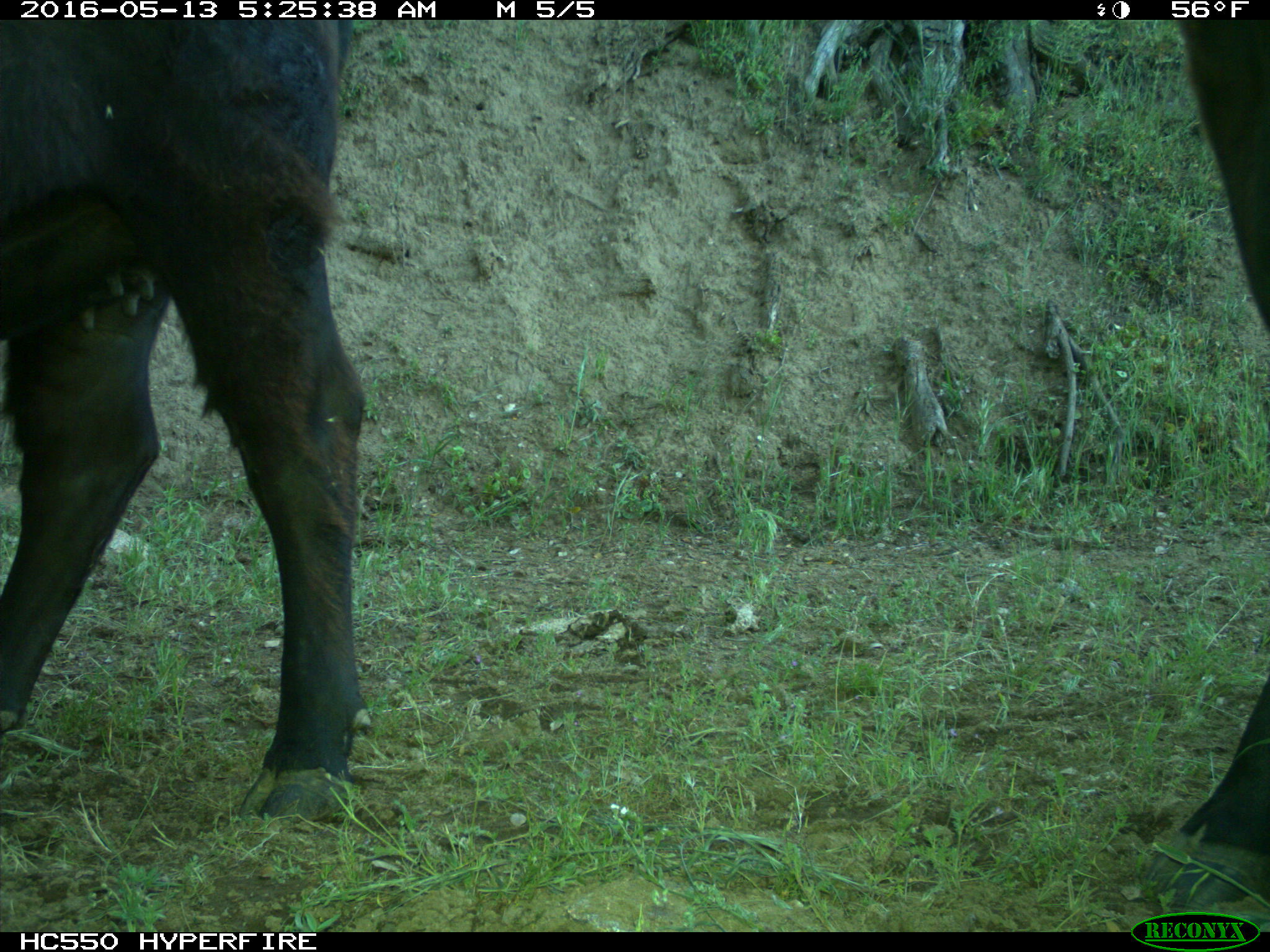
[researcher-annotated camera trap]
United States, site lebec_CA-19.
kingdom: Animalia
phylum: Chordata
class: Mammalia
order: Artiodactyla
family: Bovidae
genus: Bos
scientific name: Bos taurus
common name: domestic cow